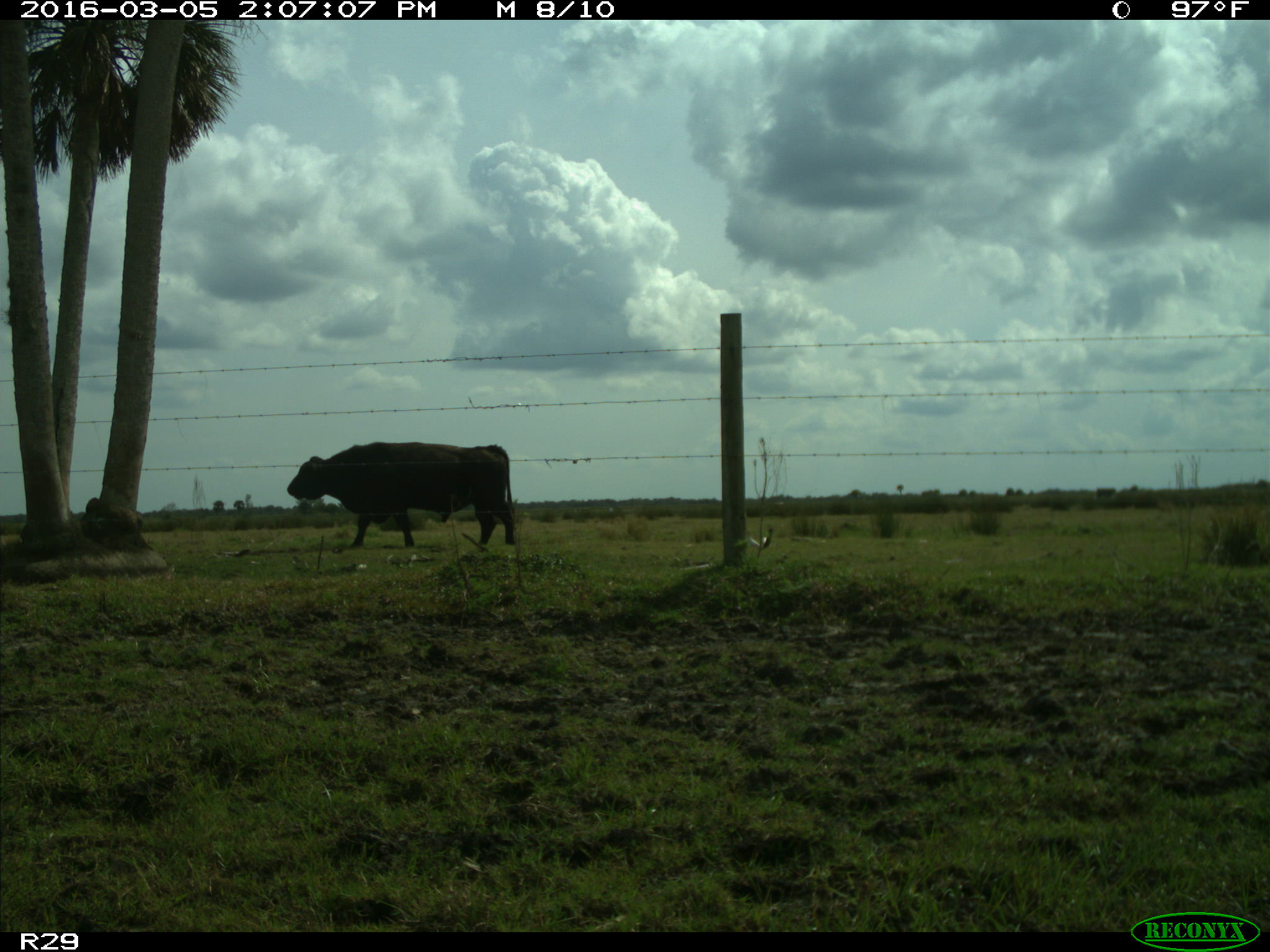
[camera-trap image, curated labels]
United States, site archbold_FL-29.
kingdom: Animalia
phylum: Chordata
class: Mammalia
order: Artiodactyla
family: Bovidae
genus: Bos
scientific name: Bos taurus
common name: domestic cow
Bos taurus (domestic cow).